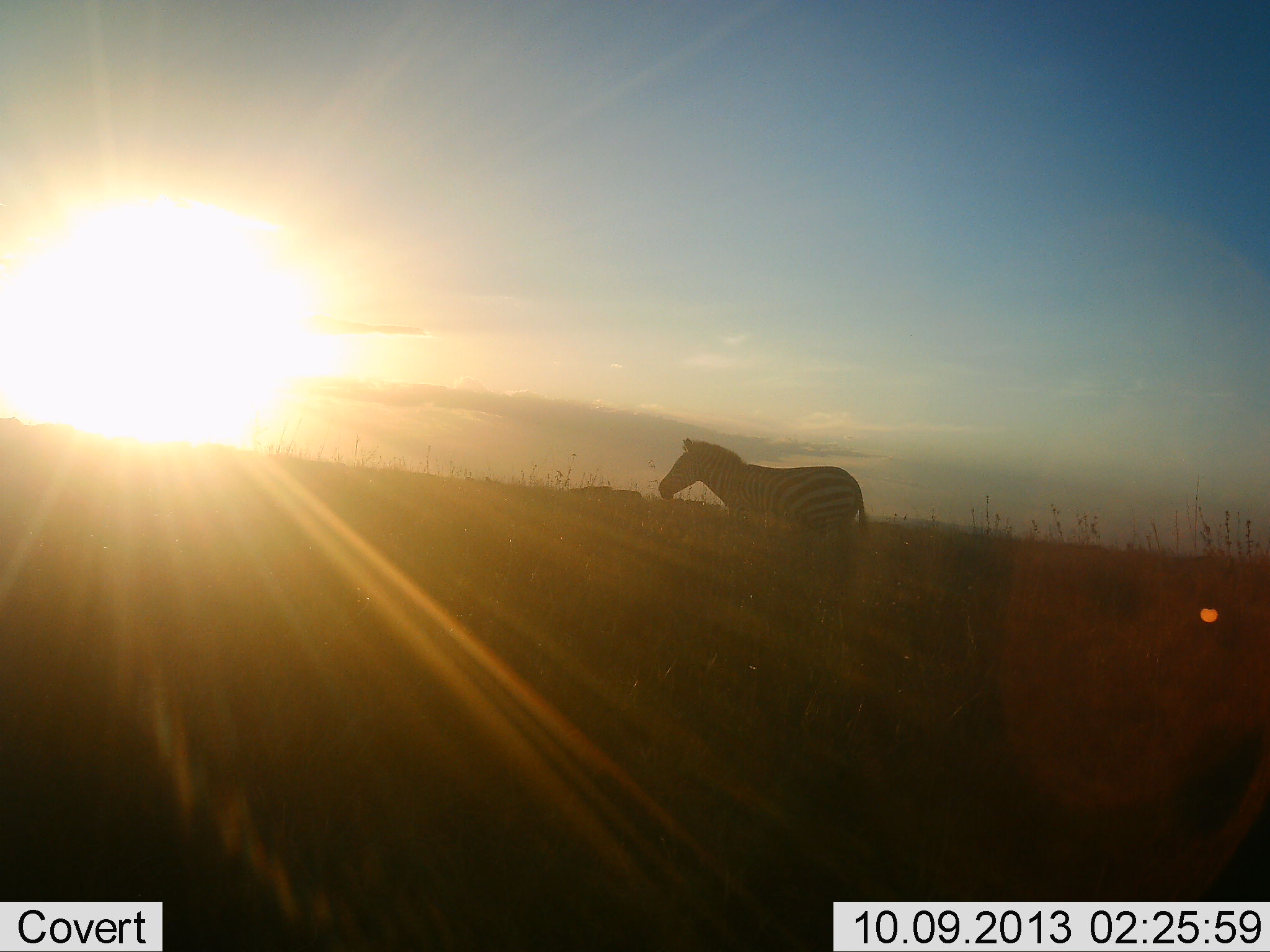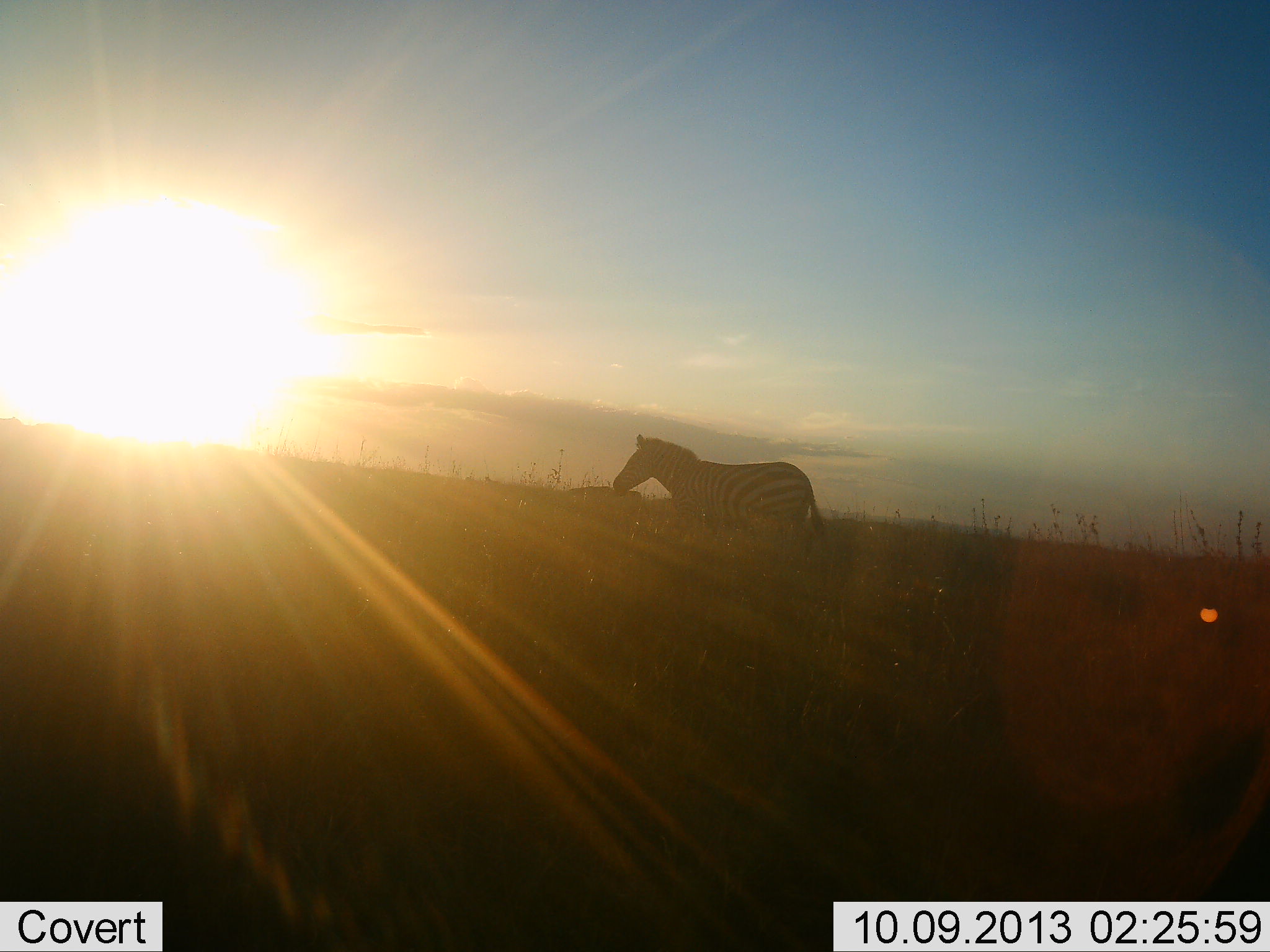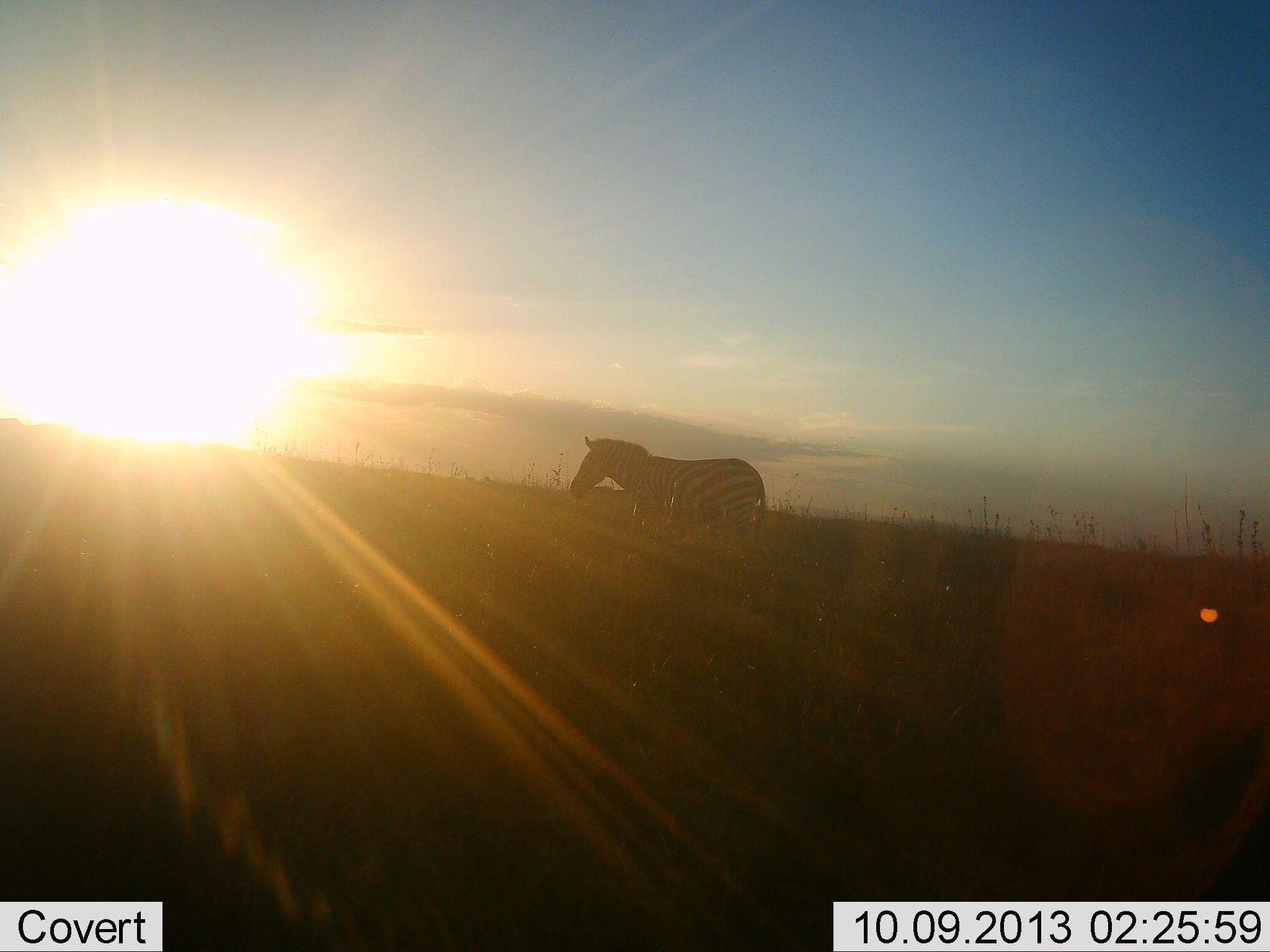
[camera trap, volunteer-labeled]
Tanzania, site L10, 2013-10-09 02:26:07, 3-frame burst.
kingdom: Animalia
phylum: Chordata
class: Mammalia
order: Perissodactyla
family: Equidae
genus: Equus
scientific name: Equus quagga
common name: plains zebra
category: zebra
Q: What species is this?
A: Zebra (plains zebra) (Equus quagga).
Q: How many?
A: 1.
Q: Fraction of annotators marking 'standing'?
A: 23%.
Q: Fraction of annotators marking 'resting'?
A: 0%.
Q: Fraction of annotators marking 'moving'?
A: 81%.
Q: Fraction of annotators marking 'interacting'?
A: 0%.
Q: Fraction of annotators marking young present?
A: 0%.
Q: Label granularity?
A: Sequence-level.